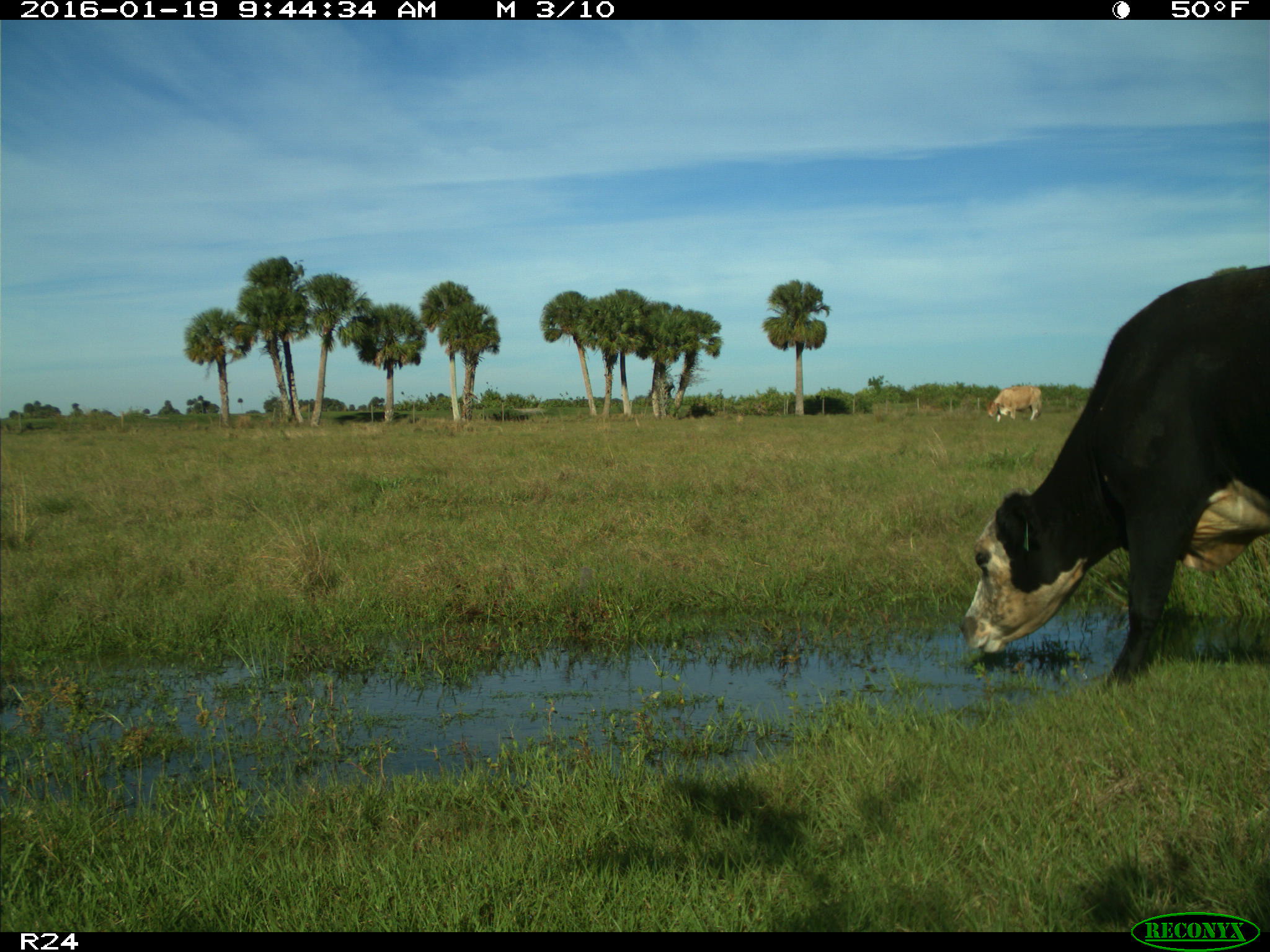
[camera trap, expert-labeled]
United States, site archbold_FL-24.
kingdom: Animalia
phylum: Chordata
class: Mammalia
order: Artiodactyla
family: Bovidae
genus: Bos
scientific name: Bos taurus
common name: domestic cow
Bos taurus (domestic cow).